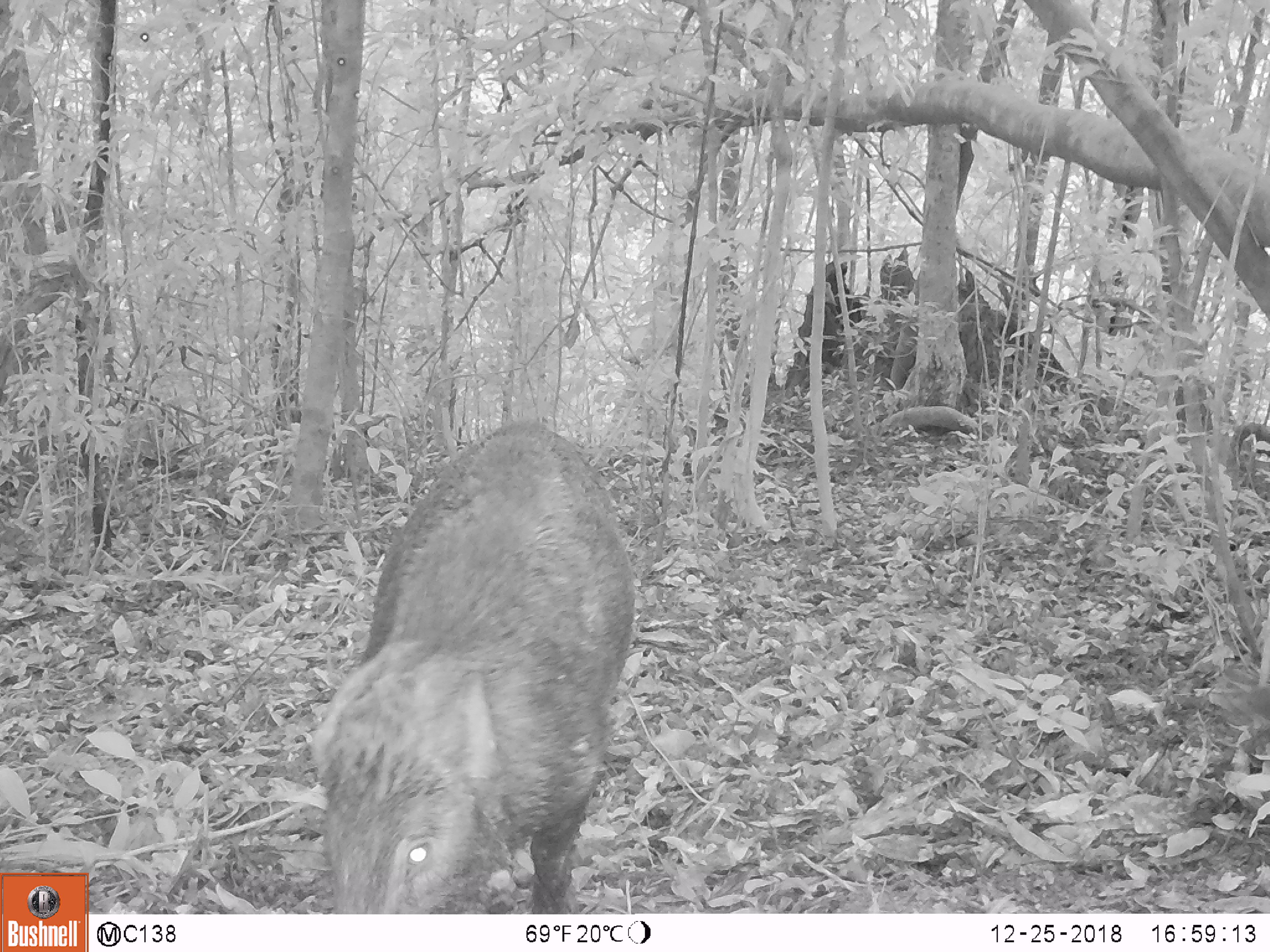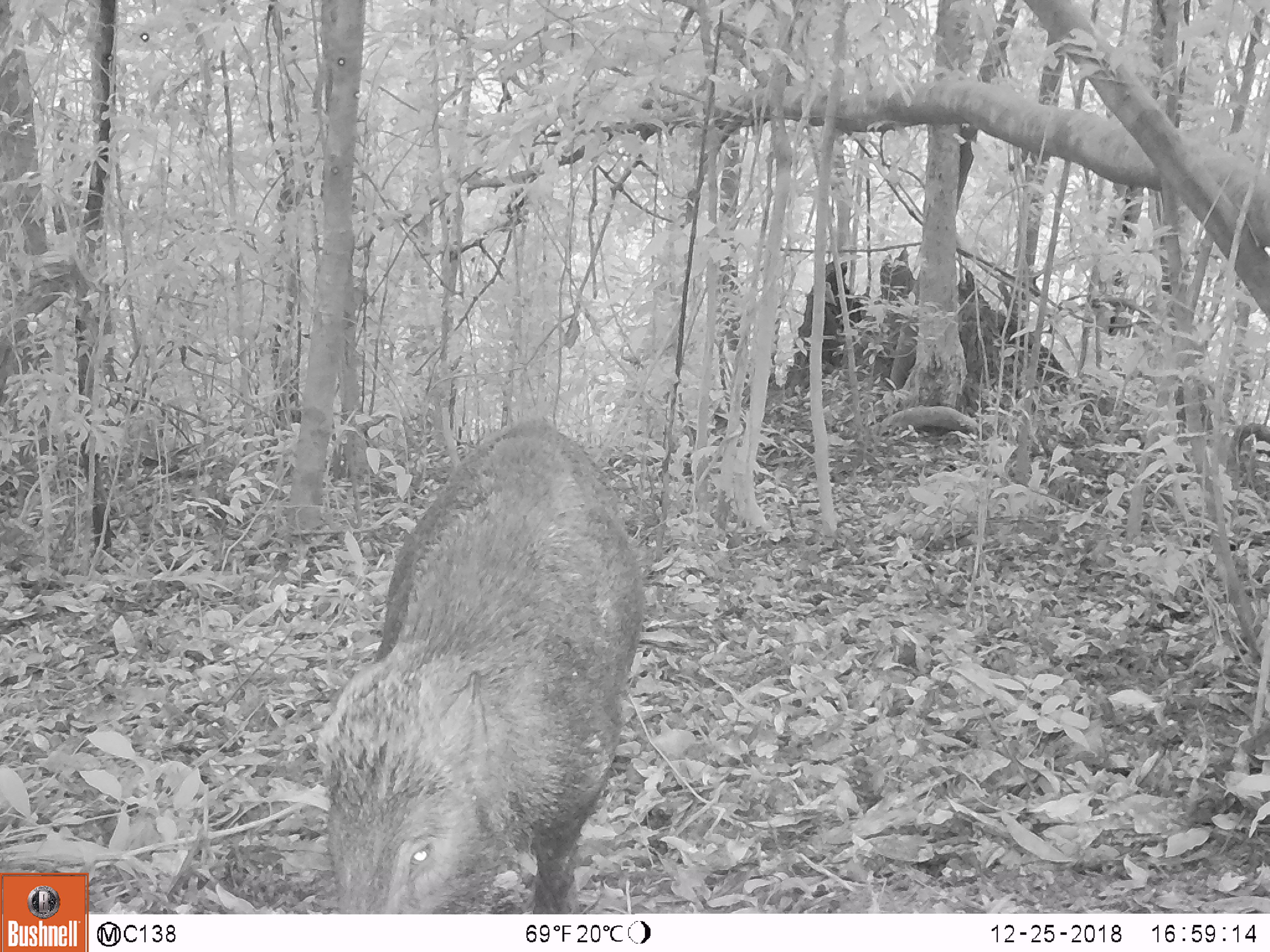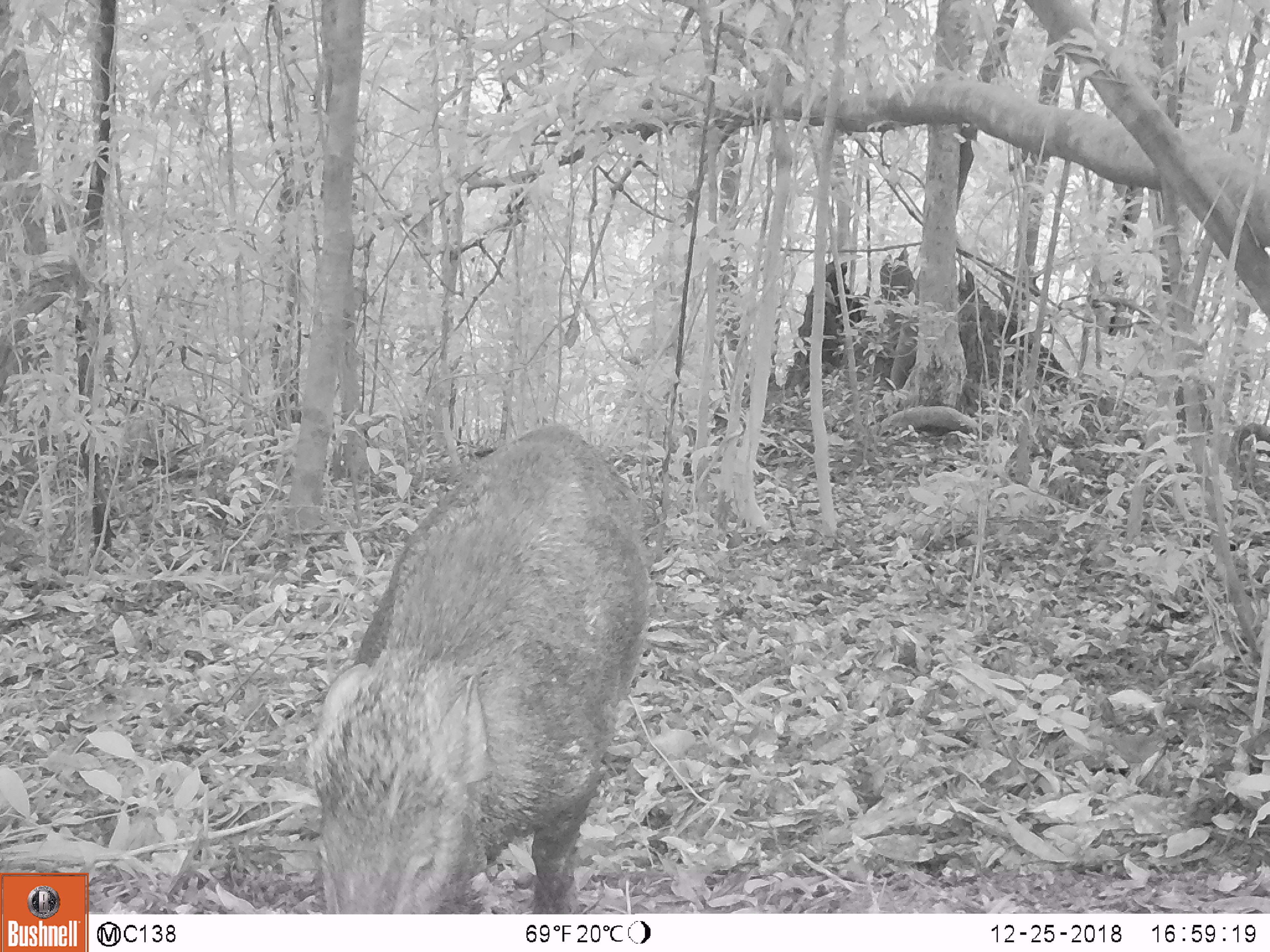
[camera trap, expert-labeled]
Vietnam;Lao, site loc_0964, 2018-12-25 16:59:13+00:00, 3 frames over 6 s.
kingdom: Animalia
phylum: Chordata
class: Mammalia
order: Artiodactyla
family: Suidae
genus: Sus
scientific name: Sus scrofa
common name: eurasian wild pig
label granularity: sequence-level